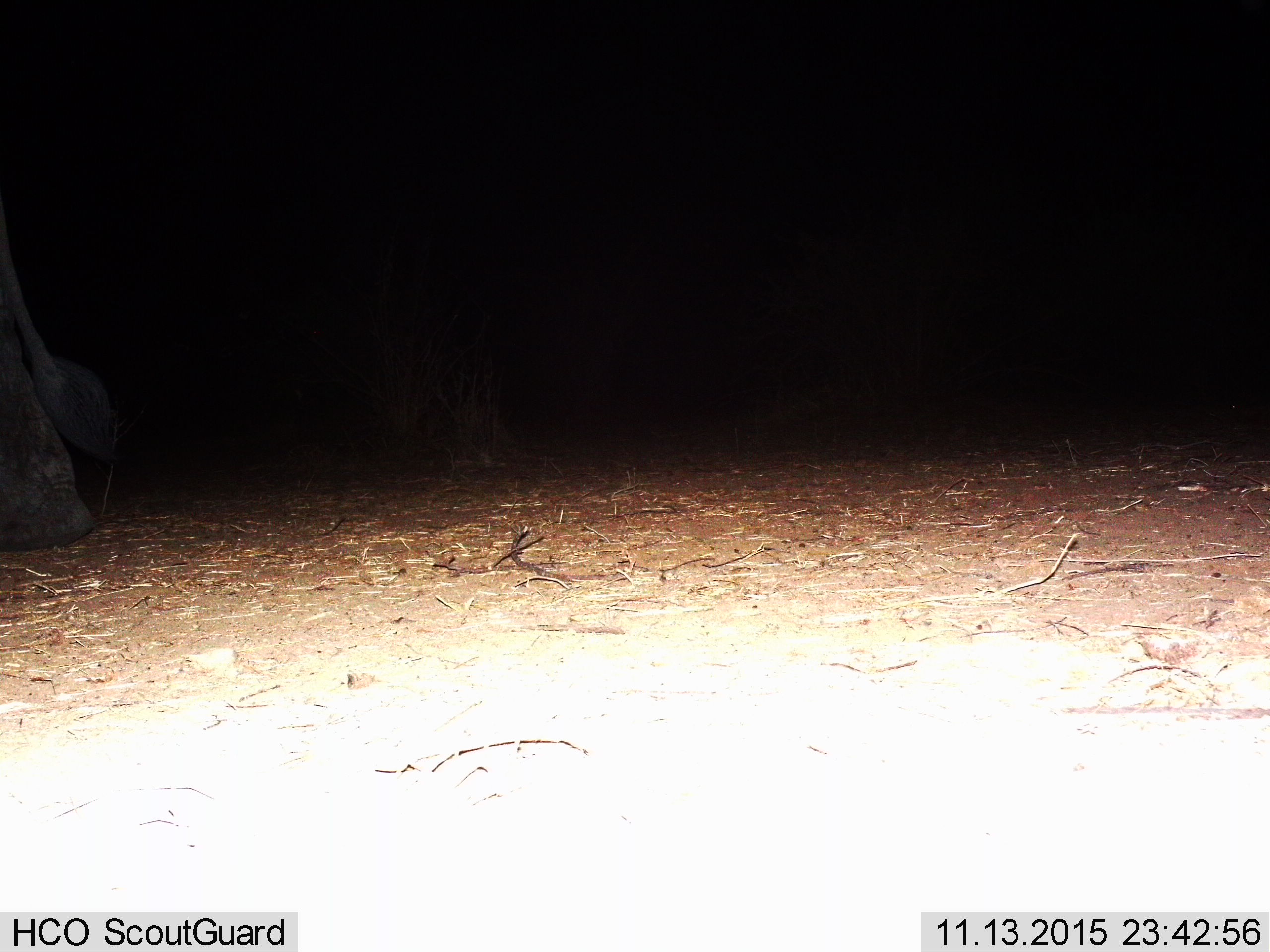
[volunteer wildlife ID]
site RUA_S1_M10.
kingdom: Animalia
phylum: Chordata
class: Mammalia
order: Proboscidea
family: Elephantidae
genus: Loxodonta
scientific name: Loxodonta africana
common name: african bush elephant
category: elephant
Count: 1.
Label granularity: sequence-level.